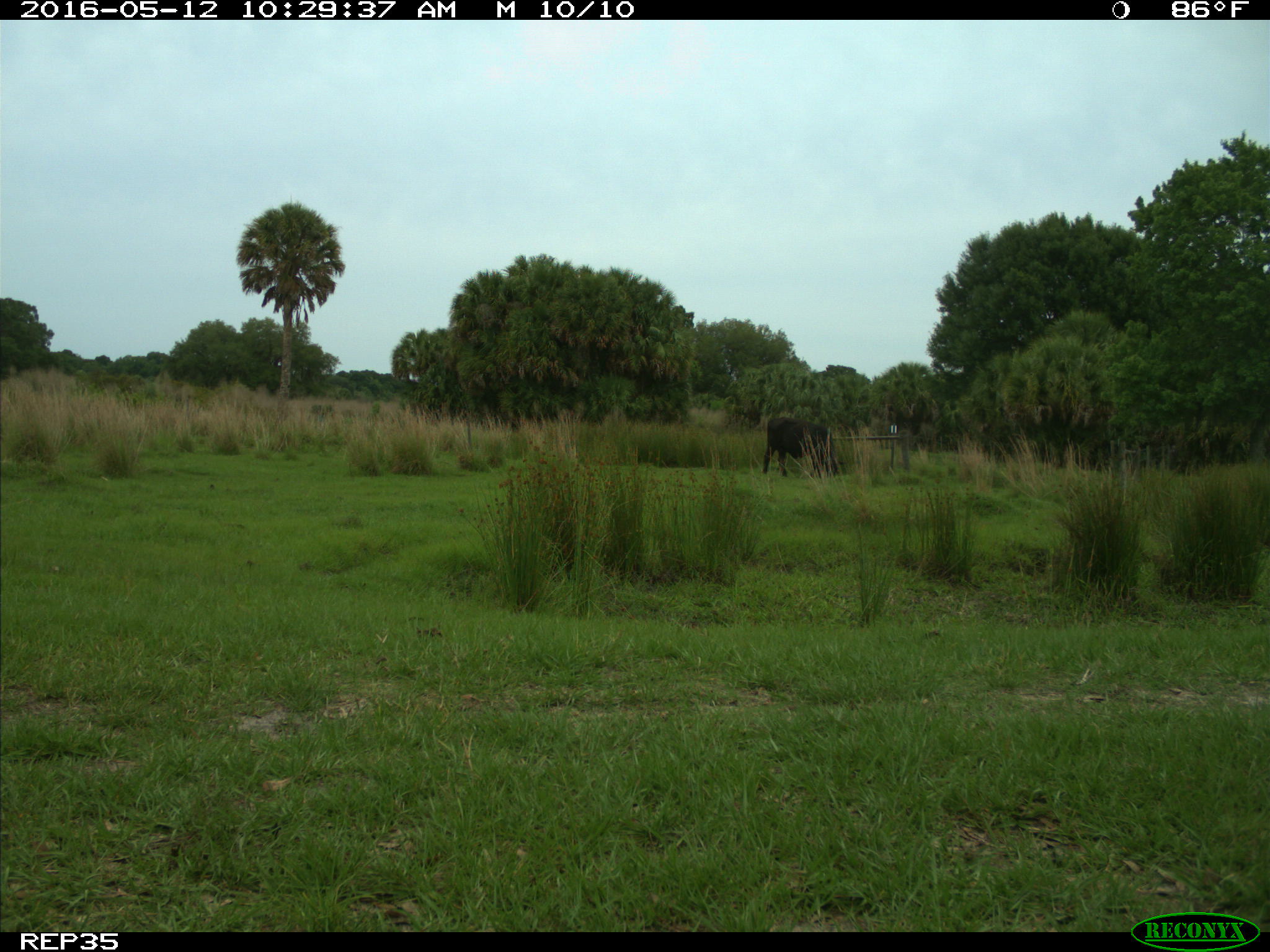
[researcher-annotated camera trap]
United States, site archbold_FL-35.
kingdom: Animalia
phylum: Chordata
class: Mammalia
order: Artiodactyla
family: Bovidae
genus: Bos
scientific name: Bos taurus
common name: domestic cow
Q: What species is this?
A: Bos taurus (domestic cow).